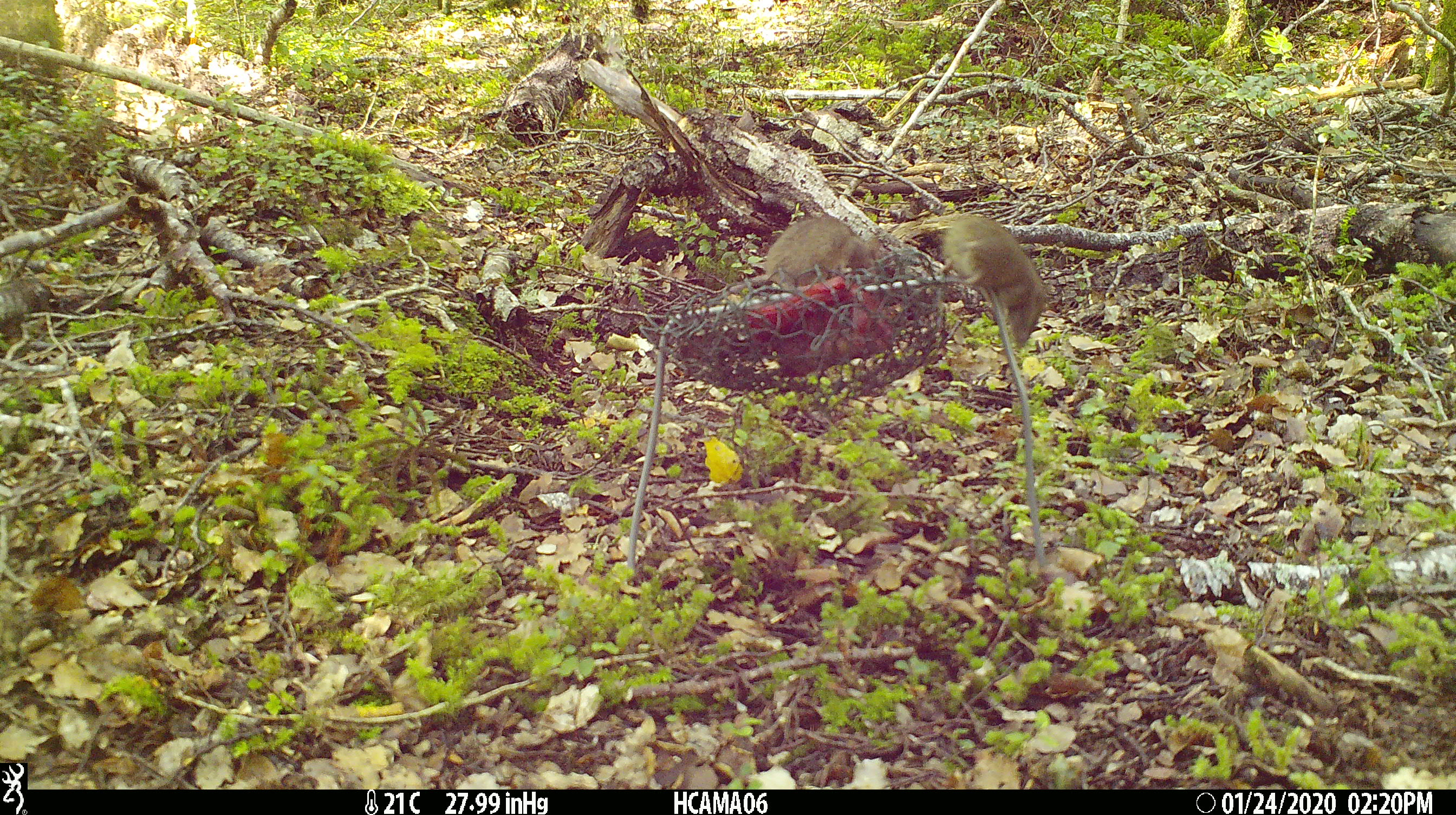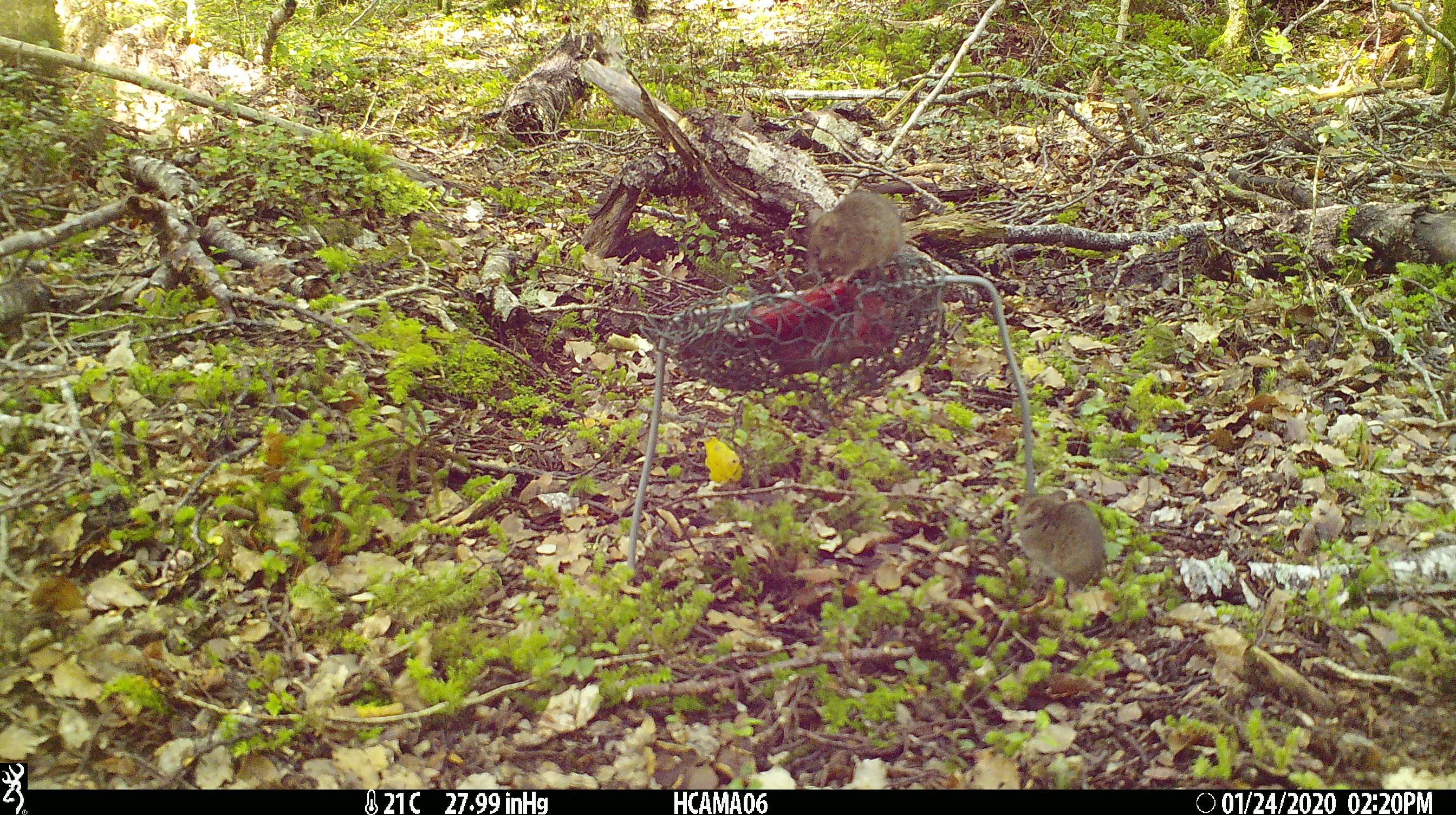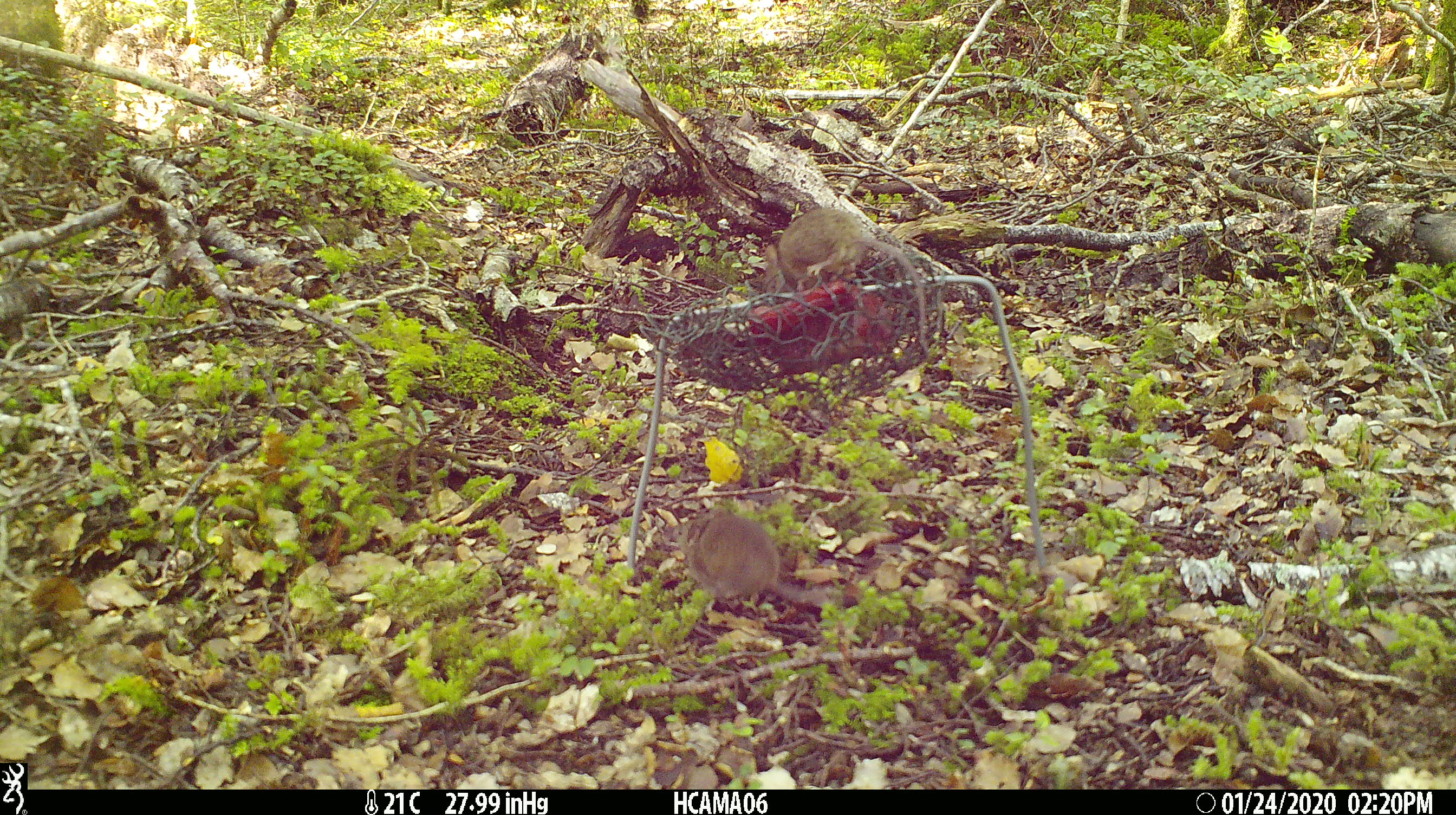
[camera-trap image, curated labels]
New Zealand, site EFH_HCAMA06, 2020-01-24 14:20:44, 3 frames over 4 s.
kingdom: Animalia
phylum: Chordata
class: Mammalia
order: Rodentia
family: Muridae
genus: Mus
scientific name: Mus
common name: mouse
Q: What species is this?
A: Mouse (Mus).